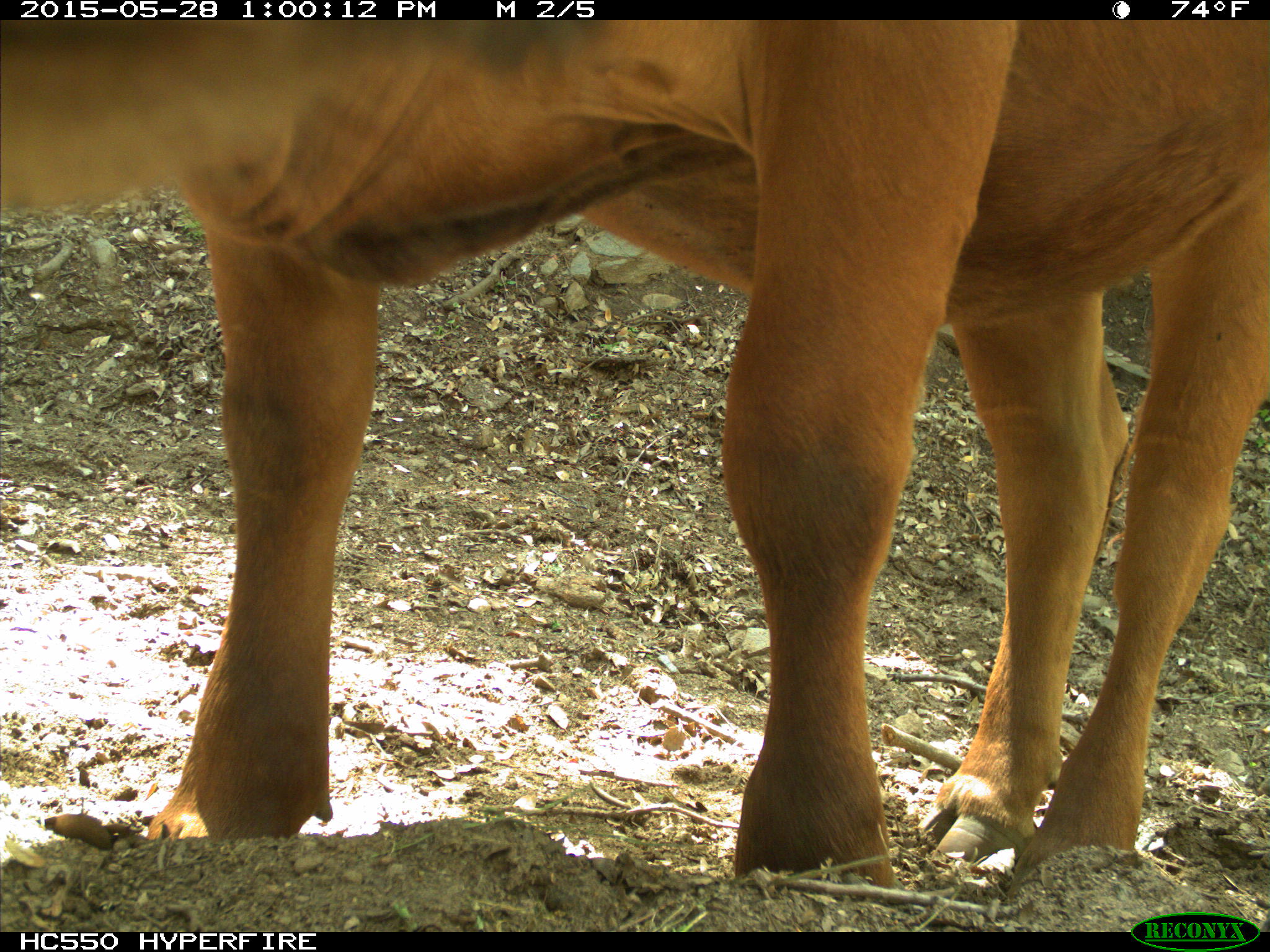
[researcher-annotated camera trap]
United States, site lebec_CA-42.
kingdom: Animalia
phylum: Chordata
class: Mammalia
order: Artiodactyla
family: Bovidae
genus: Bos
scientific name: Bos taurus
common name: domestic cow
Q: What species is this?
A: Bos taurus (domestic cow).